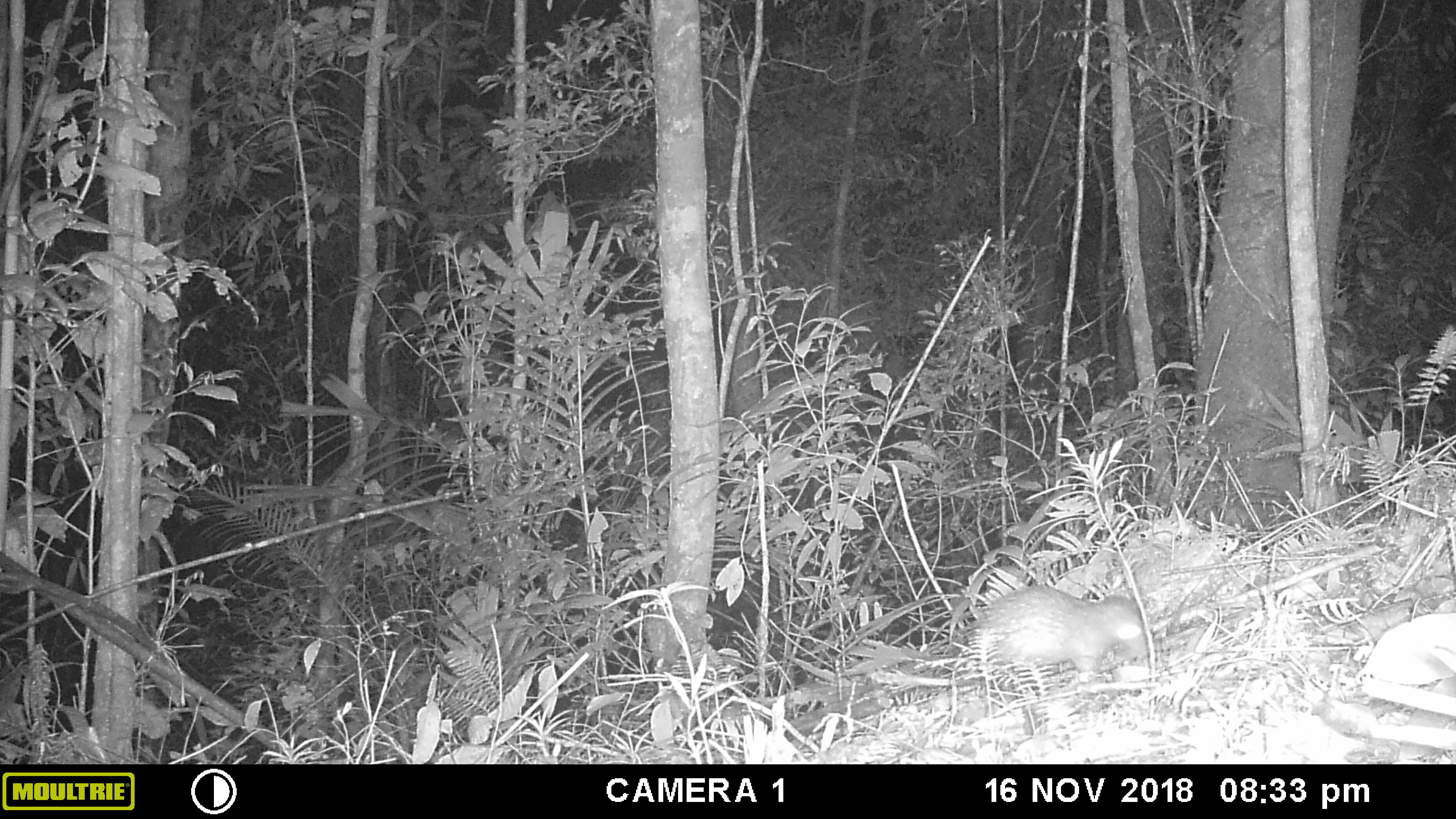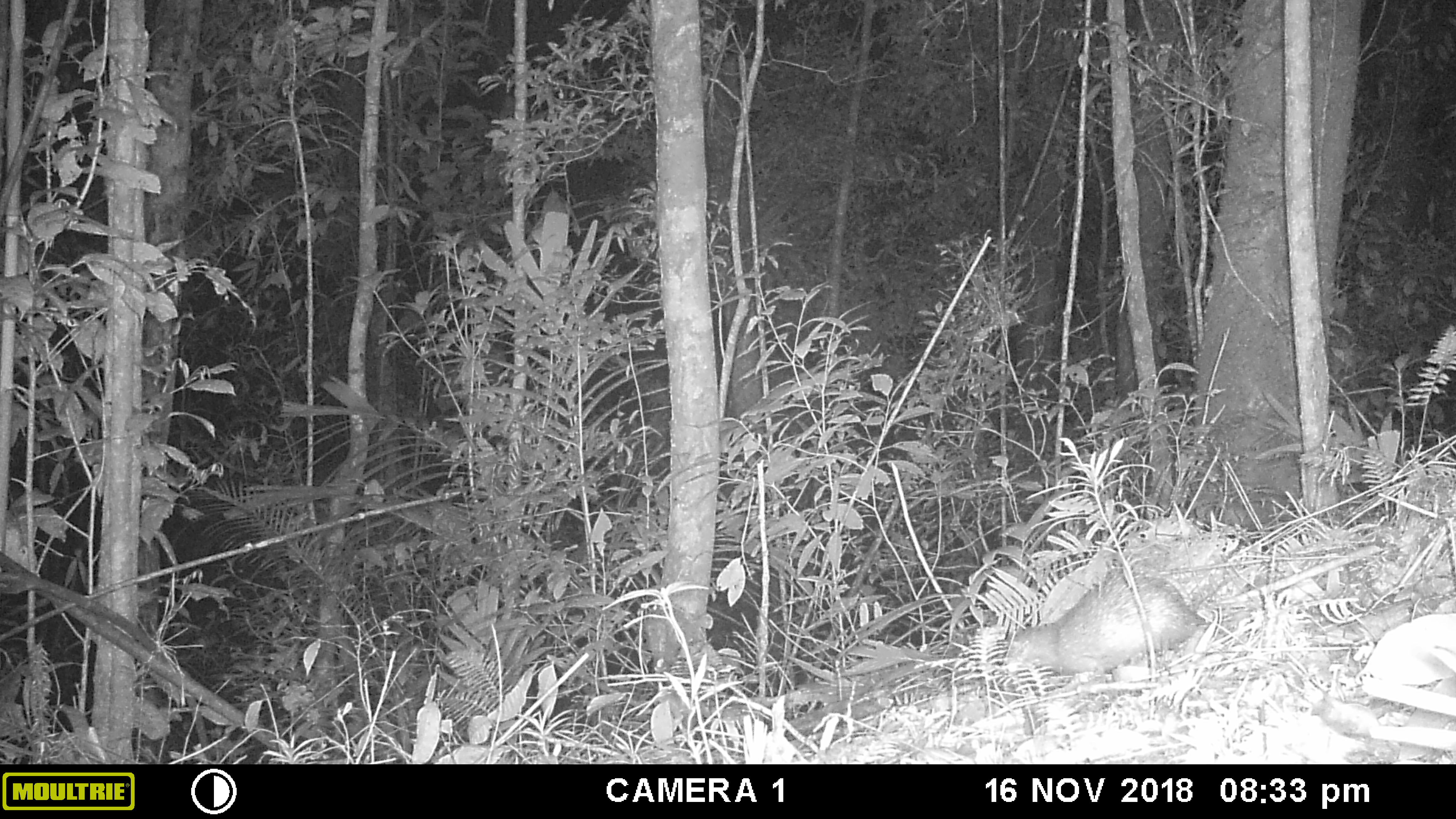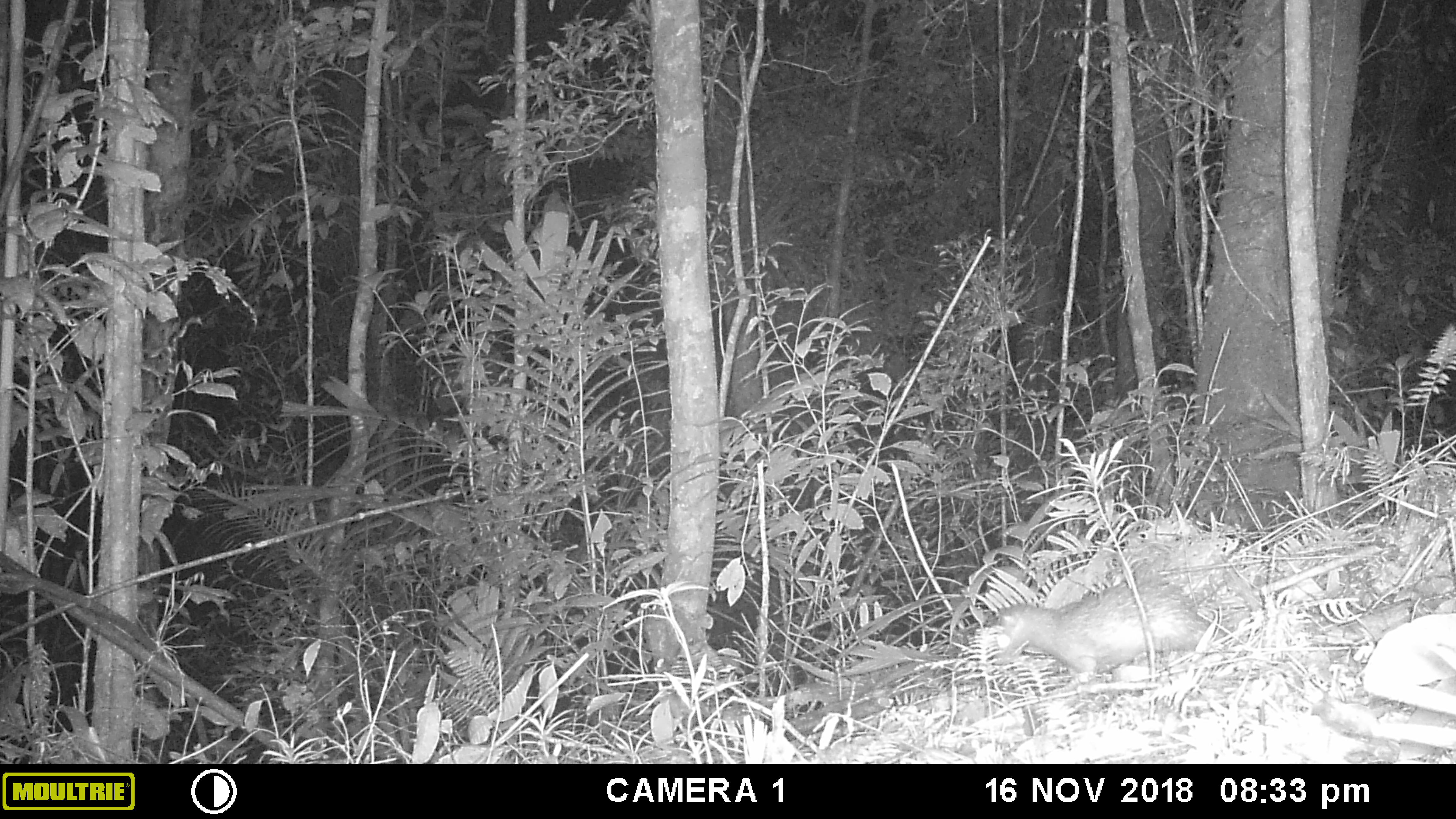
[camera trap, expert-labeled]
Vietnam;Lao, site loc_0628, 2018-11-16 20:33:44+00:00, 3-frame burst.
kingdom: Animalia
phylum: Chordata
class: Mammalia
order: Rodentia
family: Hystricidae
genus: Atherurus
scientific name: Atherurus macrourus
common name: asiatic brush-tailed porcupine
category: asiatic brush tailed porcupine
Asiatic brush tailed porcupine (asiatic brush-tailed porcupine) (Atherurus macrourus). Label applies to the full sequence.